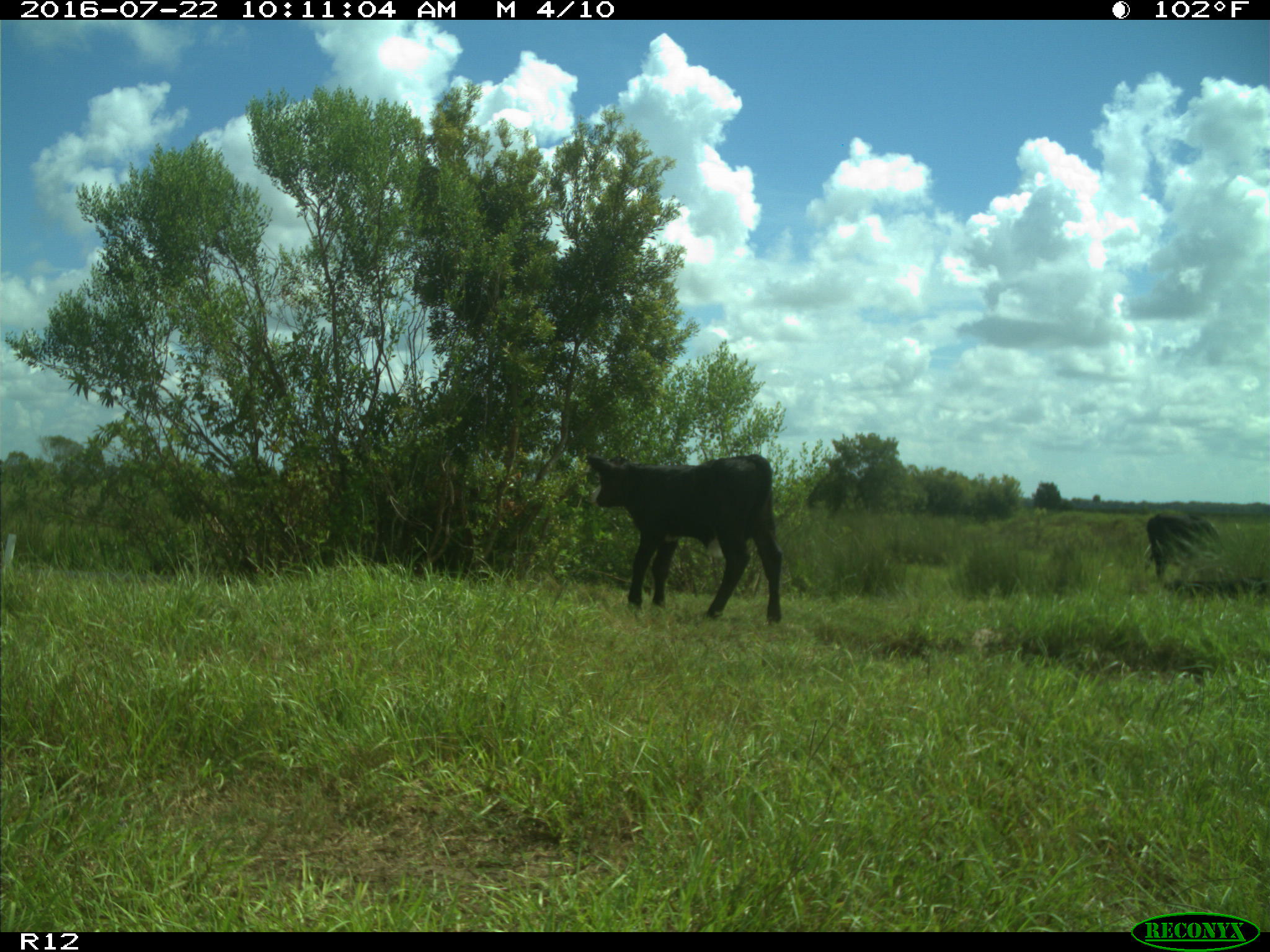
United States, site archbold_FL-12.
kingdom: Animalia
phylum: Chordata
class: Mammalia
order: Artiodactyla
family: Bovidae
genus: Bos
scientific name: Bos taurus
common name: domestic cow